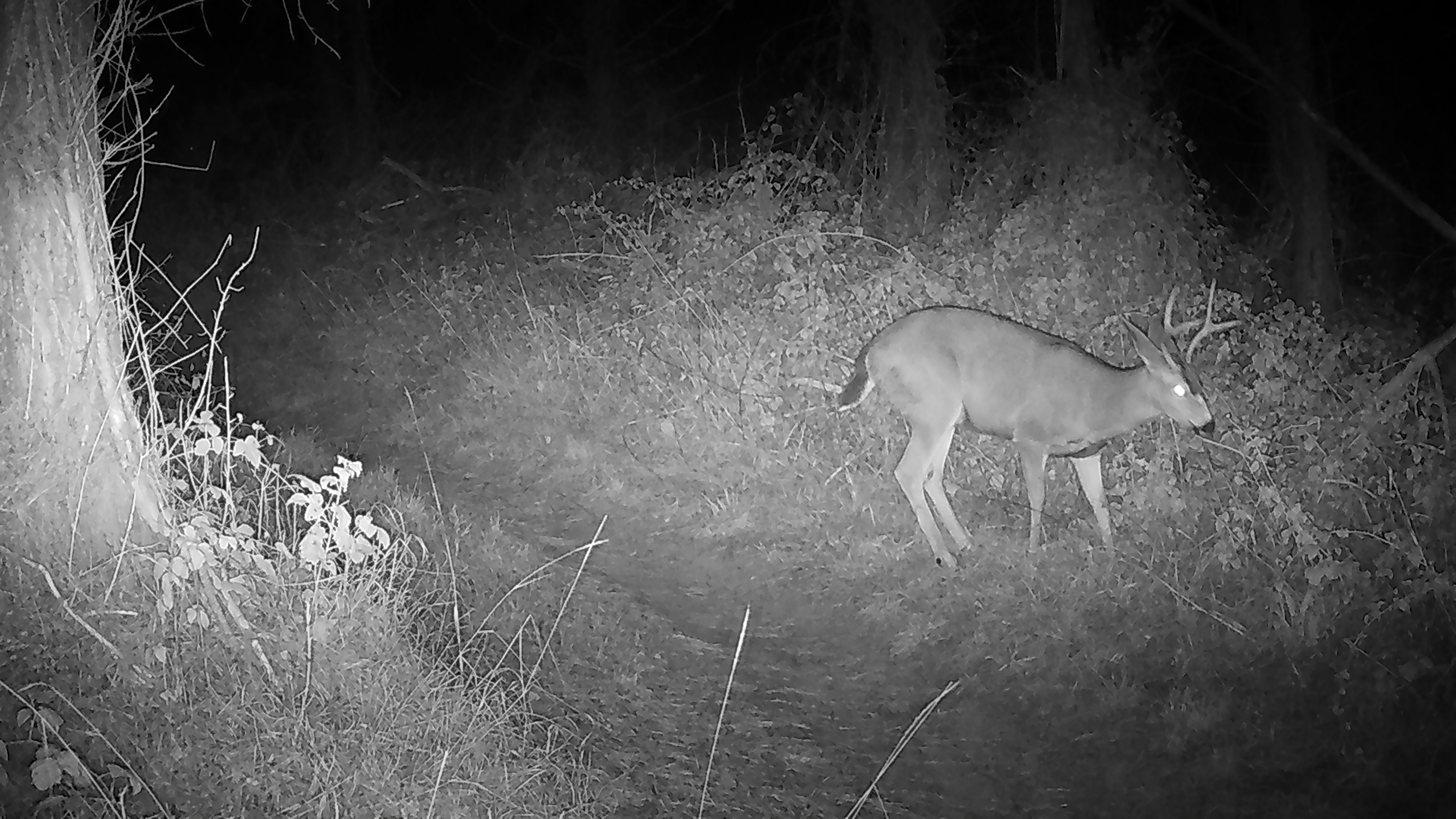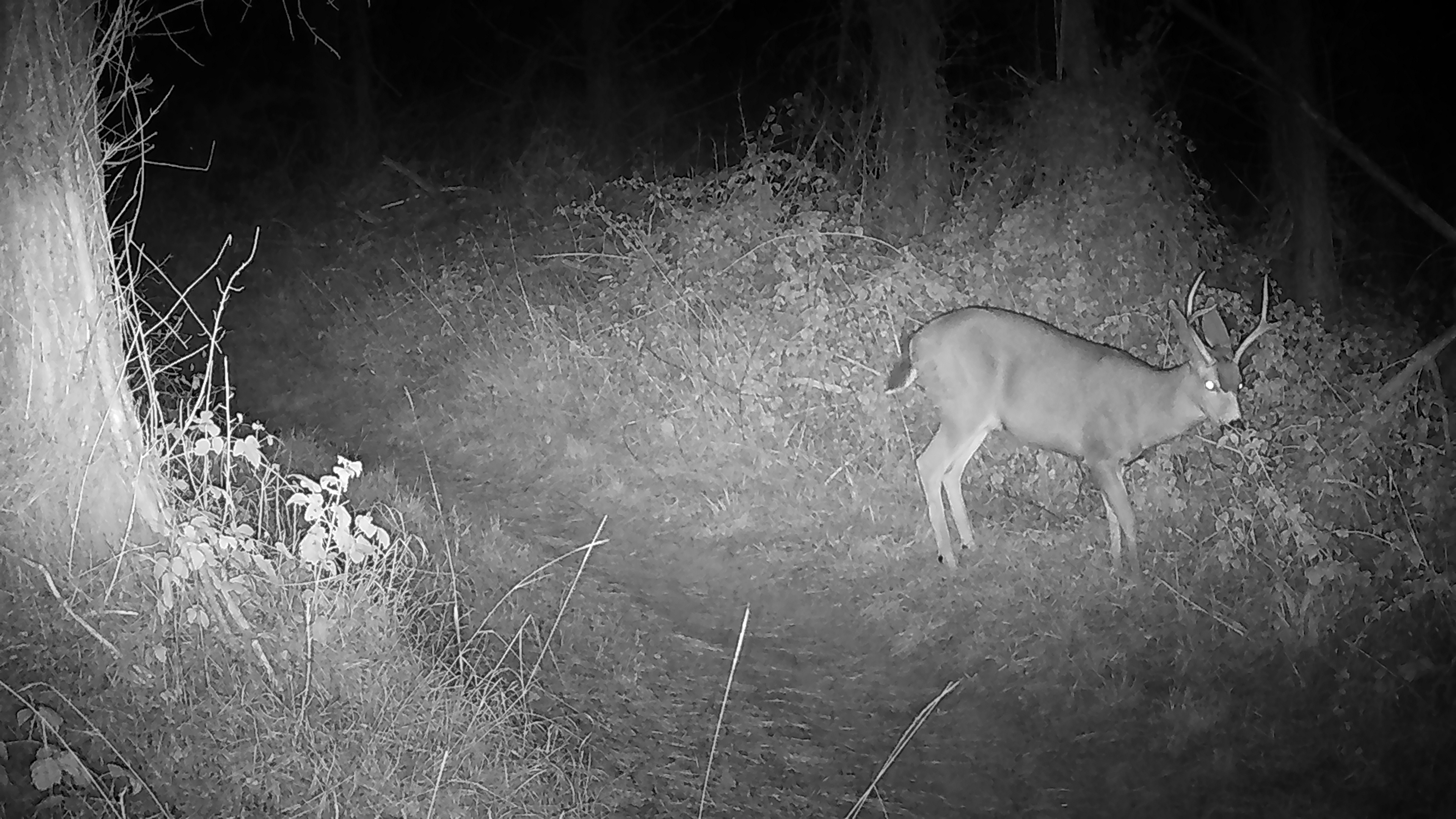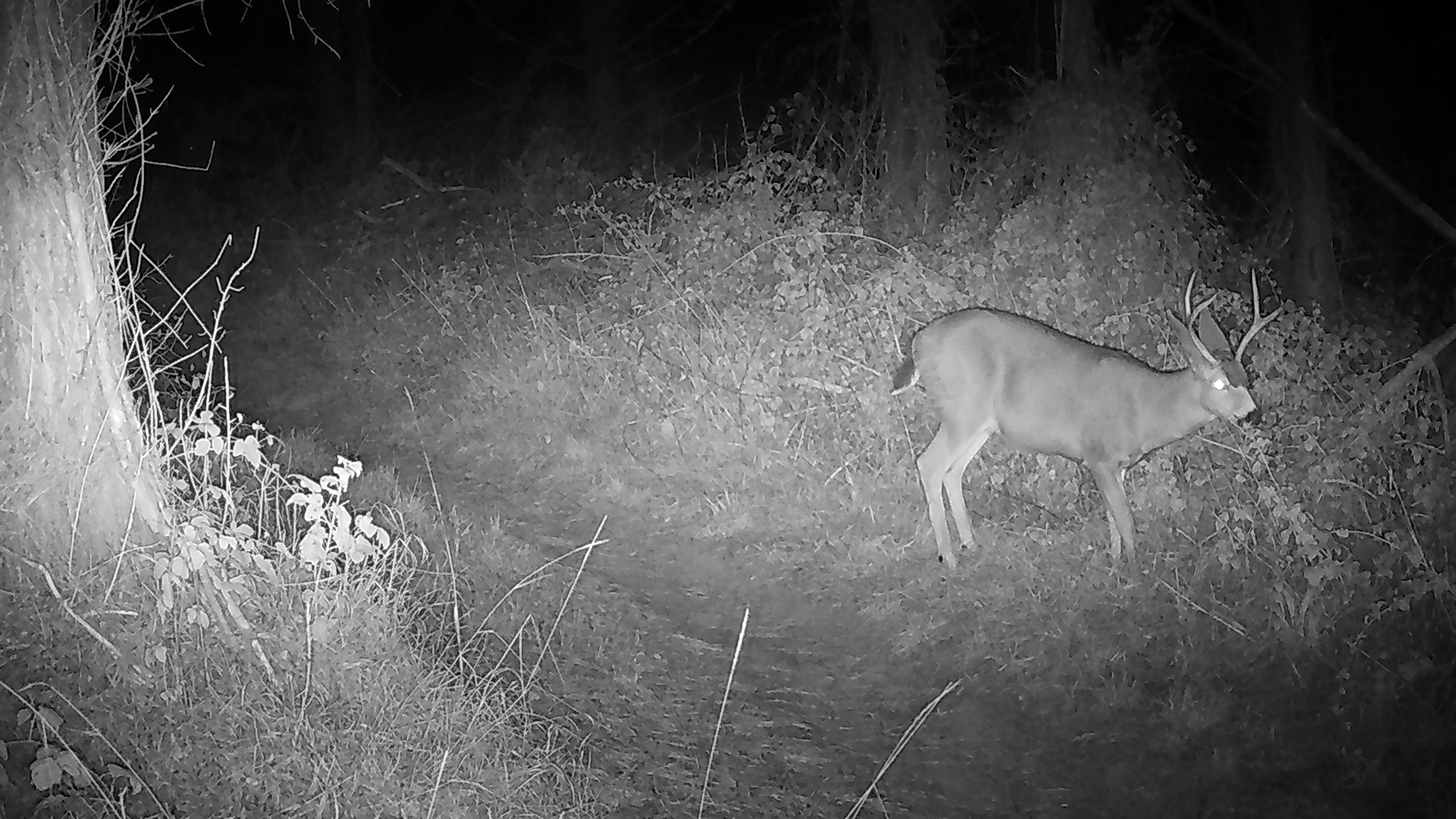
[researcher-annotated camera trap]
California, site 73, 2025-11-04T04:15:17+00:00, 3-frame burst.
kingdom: Animalia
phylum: Chordata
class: Mammalia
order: Artiodactyla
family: Cervidae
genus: Odocoileus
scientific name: Odocoileus hemionus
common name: mule deer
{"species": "mule deer (Odocoileus hemionus)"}